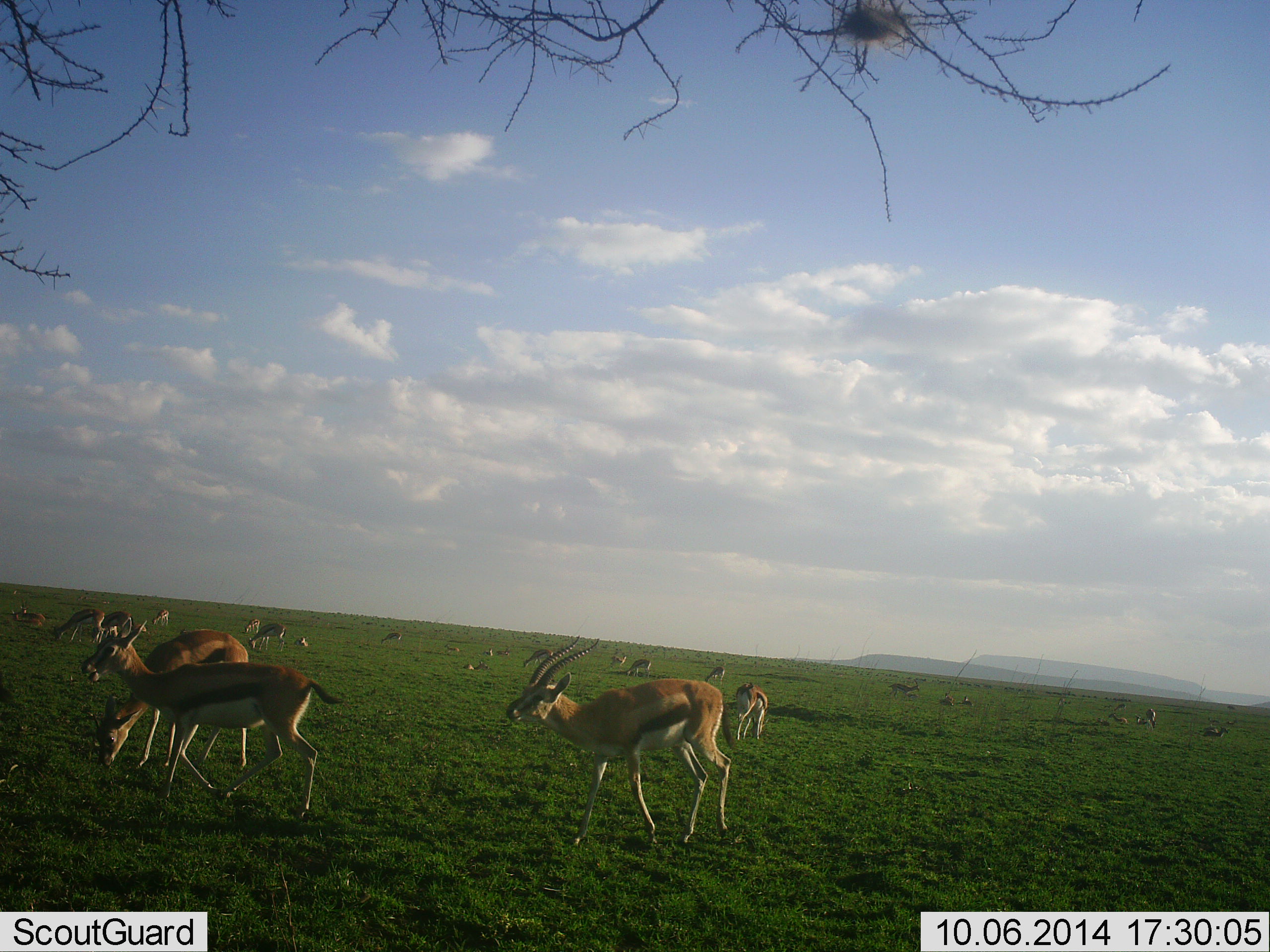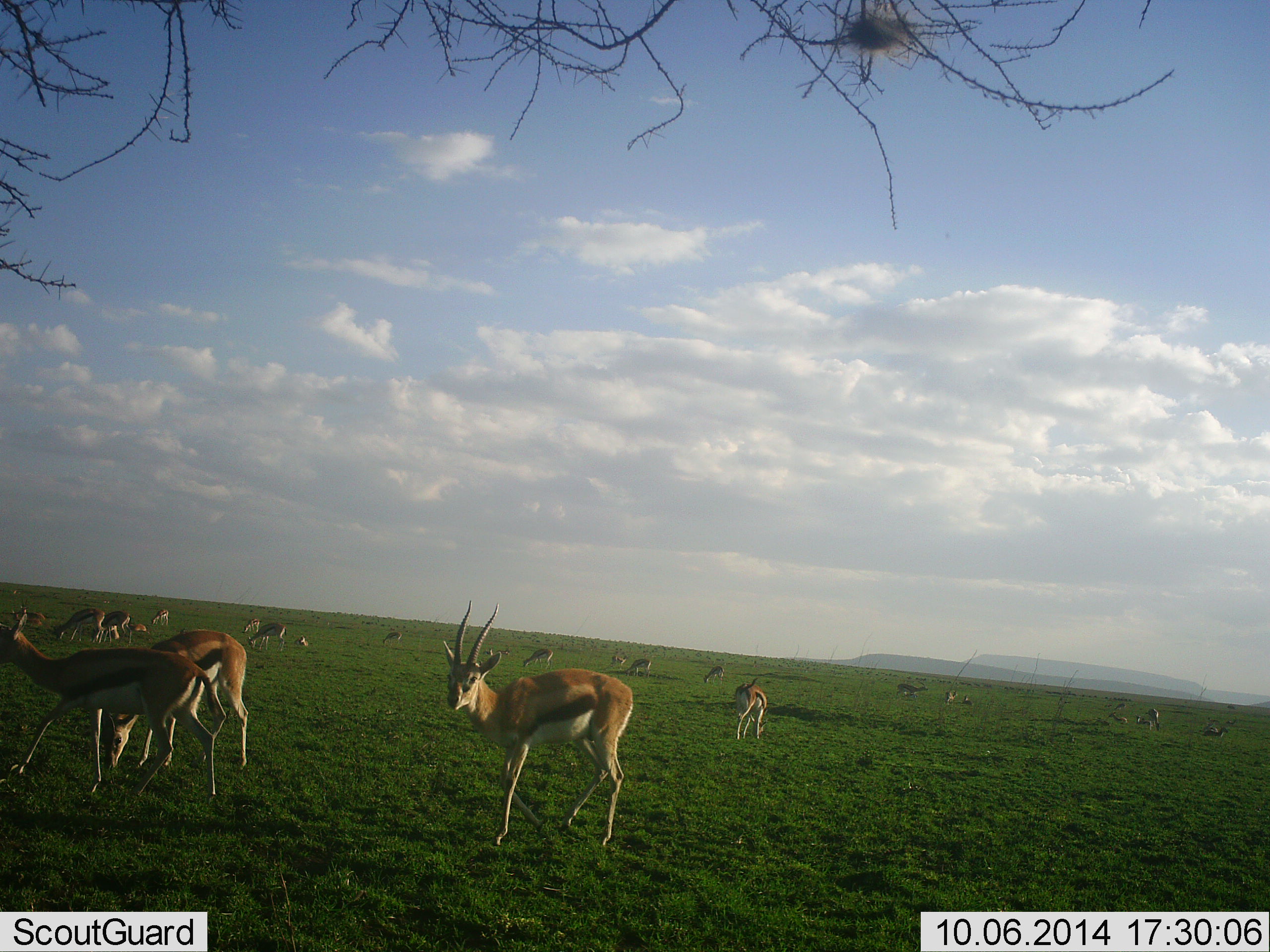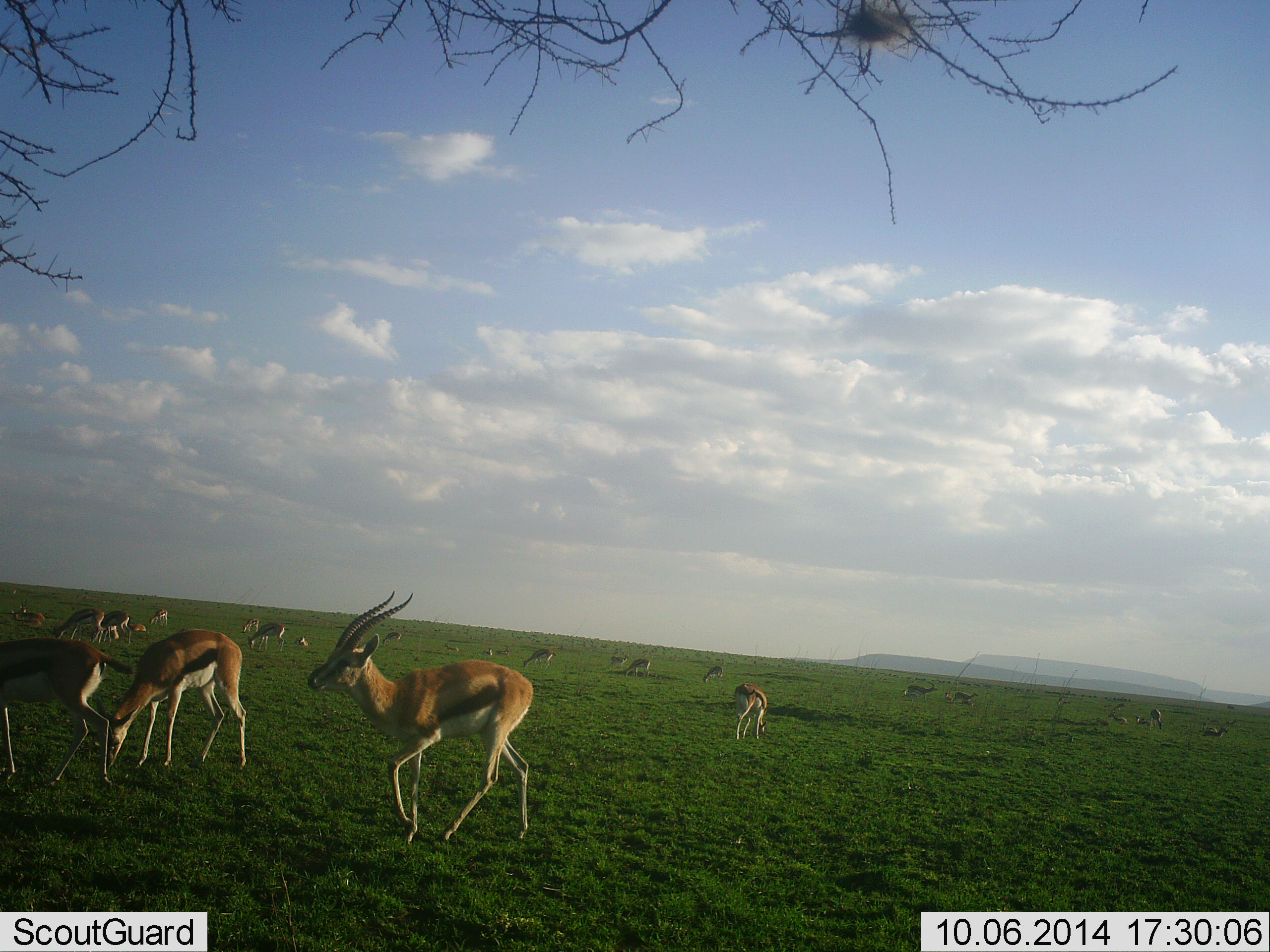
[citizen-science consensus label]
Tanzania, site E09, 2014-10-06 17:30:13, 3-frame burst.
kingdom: Animalia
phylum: Chordata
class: Mammalia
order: Artiodactyla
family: Bovidae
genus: Eudorcas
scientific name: Eudorcas thomsonii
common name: thomson's gazelle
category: gazellethomsons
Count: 11-50.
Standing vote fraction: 50%.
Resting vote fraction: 0%.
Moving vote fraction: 70%.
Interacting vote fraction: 0%.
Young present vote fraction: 0%.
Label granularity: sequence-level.